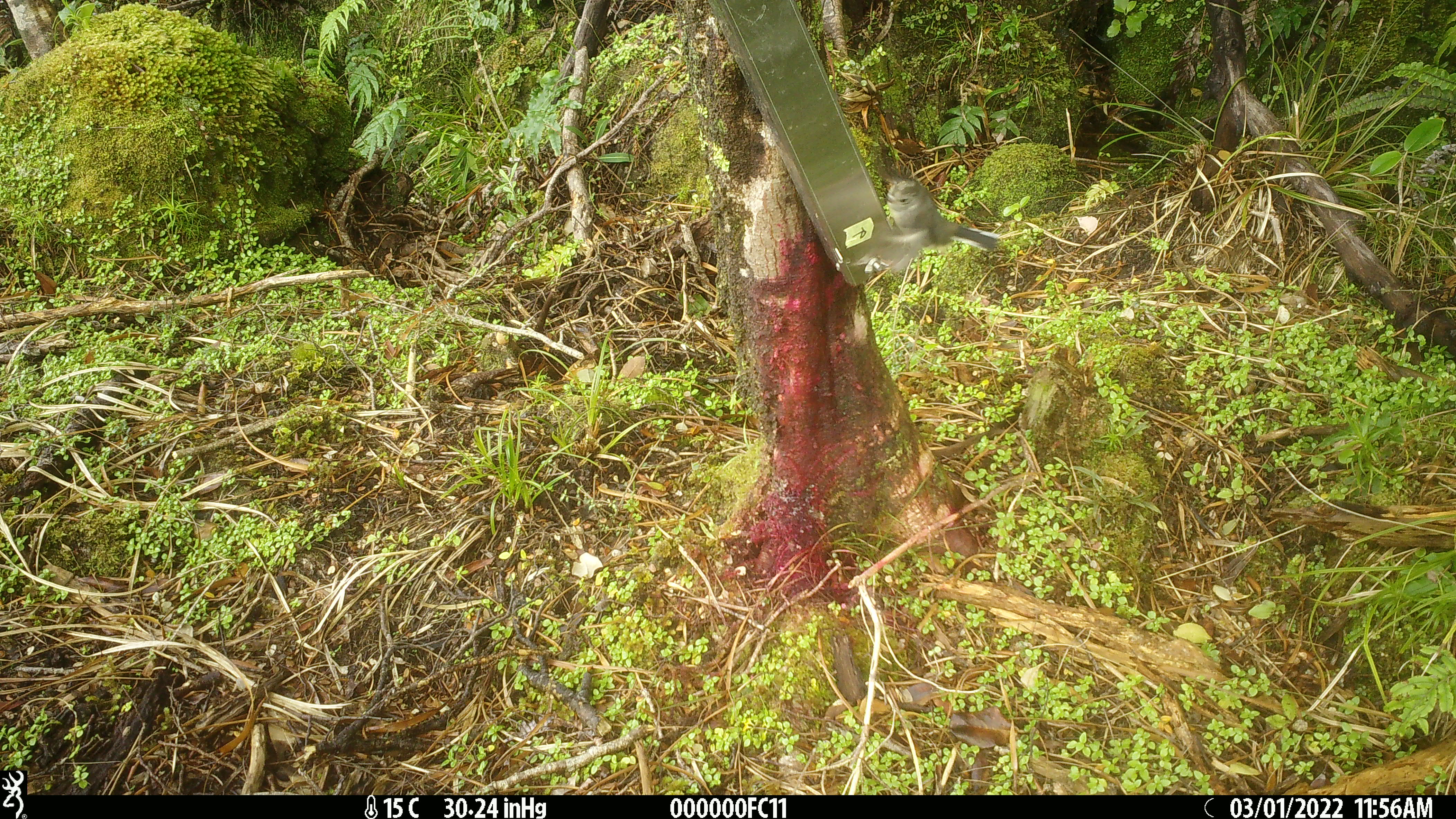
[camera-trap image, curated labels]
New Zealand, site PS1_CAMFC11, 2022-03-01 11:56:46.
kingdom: Animalia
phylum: Chordata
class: Aves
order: Passeriformes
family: Petroicidae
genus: Petroica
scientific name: Petroica macrocephala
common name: tomtit